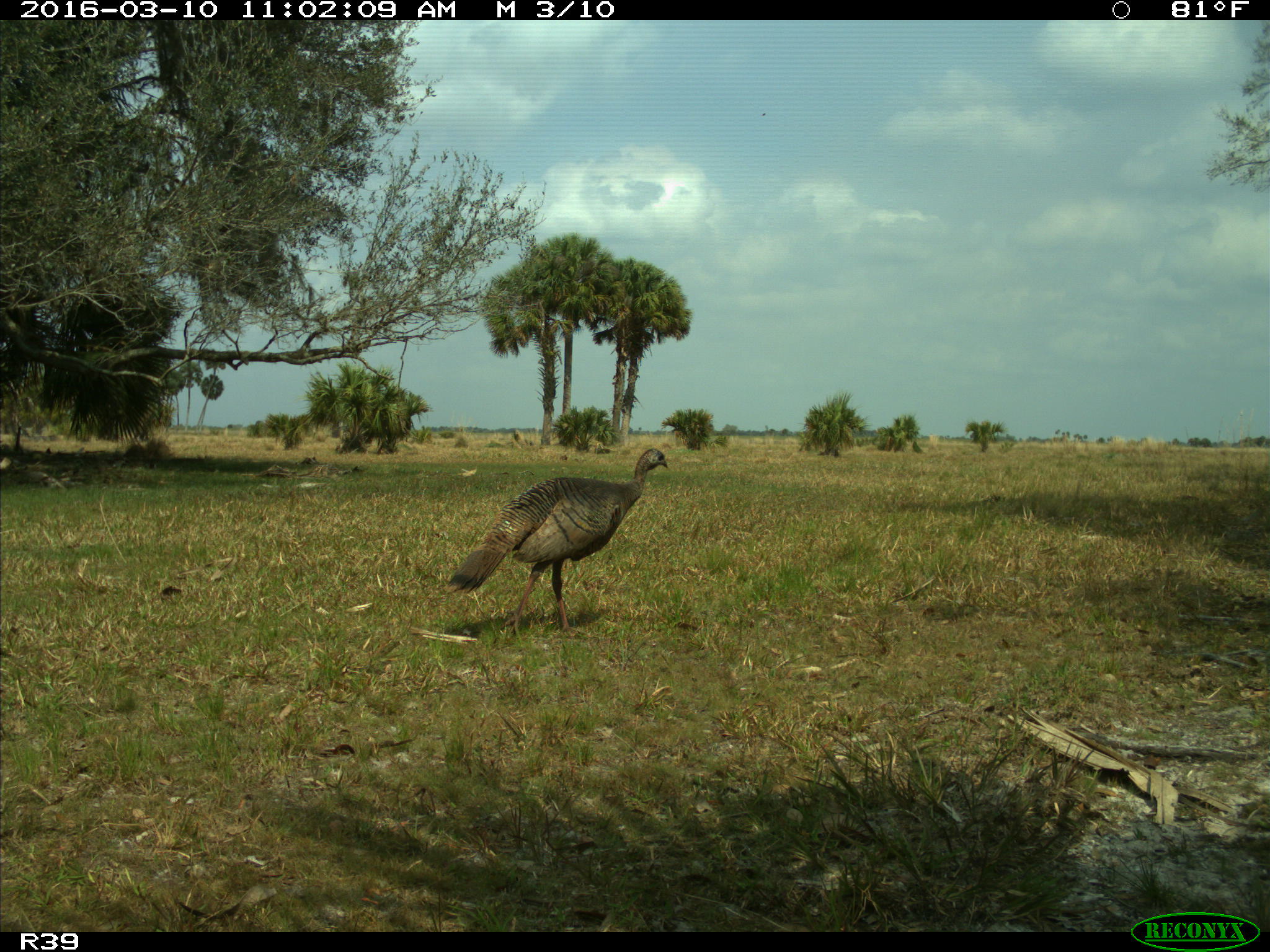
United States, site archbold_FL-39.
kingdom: Animalia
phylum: Chordata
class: Aves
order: Galliformes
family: Phasianidae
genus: Meleagris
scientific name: Meleagris gallopavo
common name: wild turkey